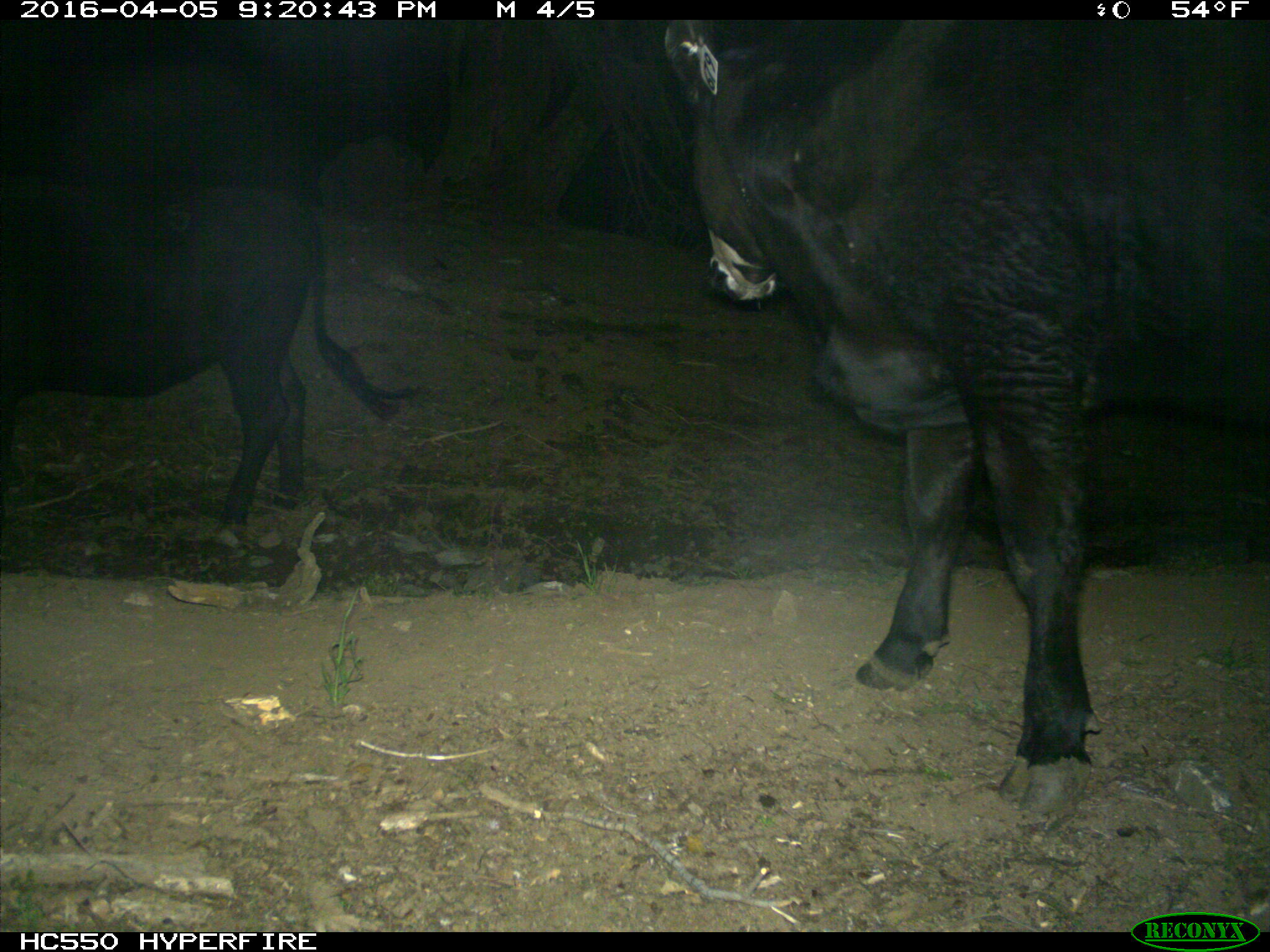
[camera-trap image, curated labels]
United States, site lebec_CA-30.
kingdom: Animalia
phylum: Chordata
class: Mammalia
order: Artiodactyla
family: Bovidae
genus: Bos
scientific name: Bos taurus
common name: domestic cow